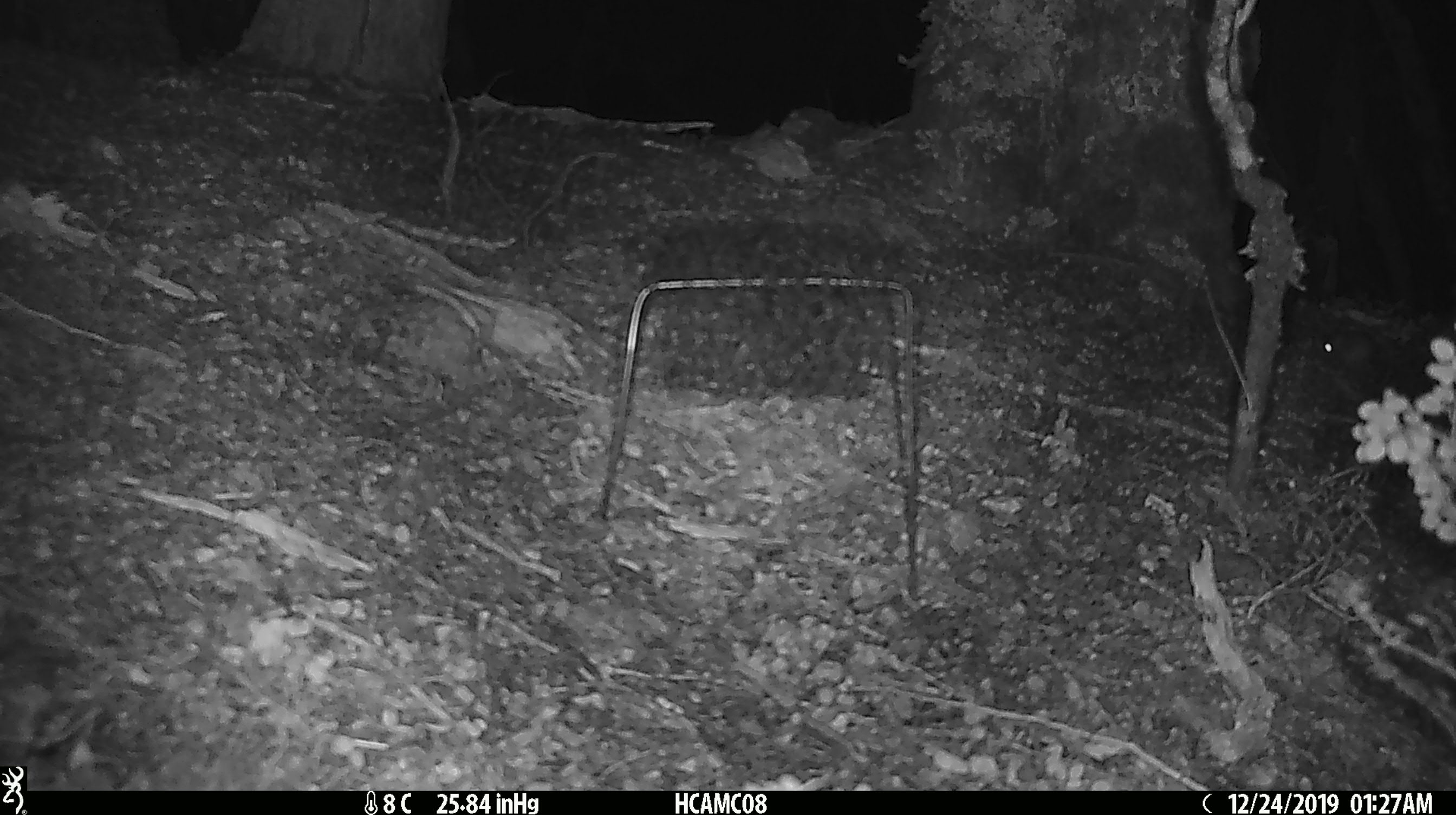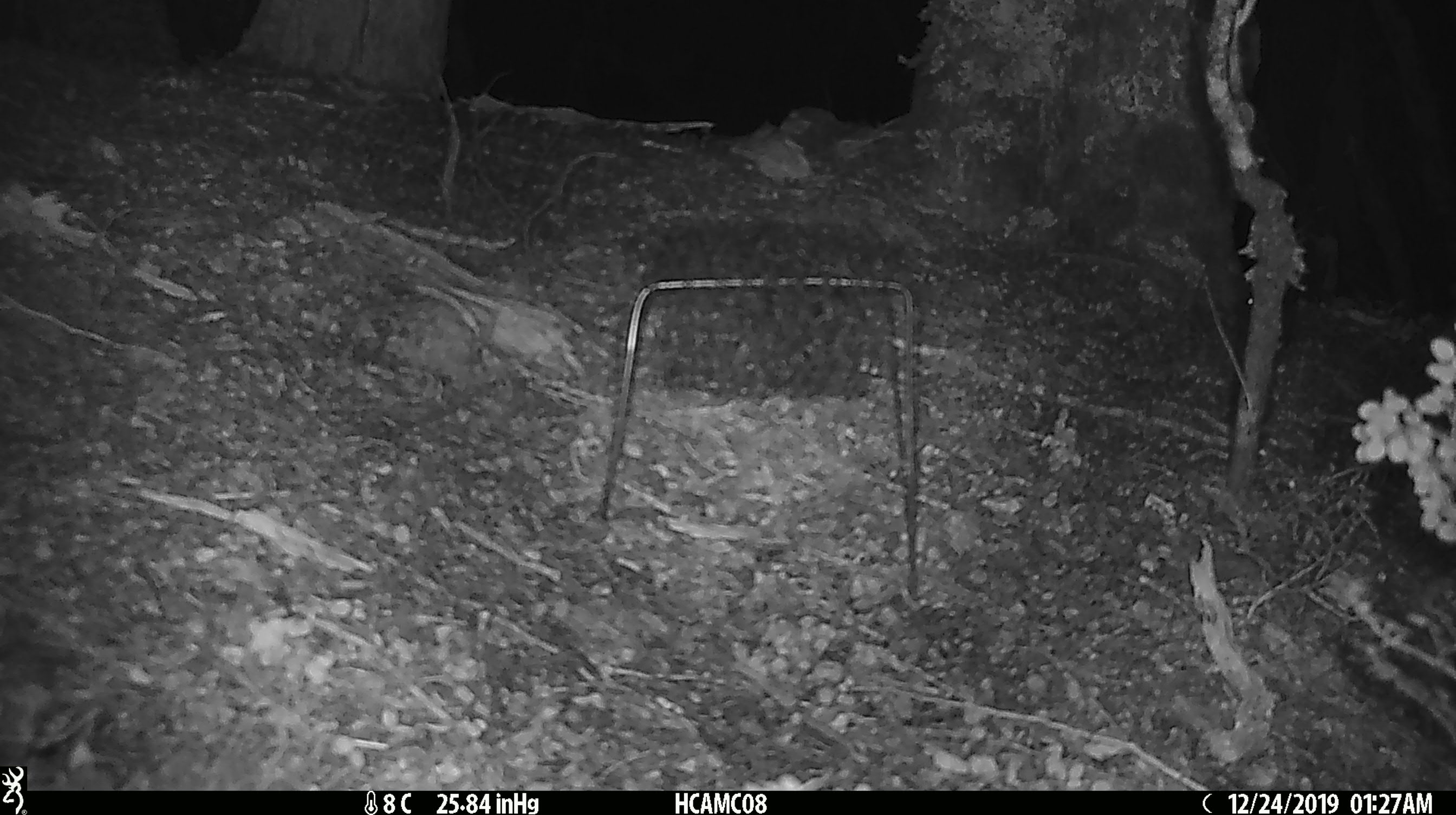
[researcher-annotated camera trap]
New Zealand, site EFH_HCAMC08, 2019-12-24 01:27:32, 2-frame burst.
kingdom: Animalia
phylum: Chordata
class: Mammalia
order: Rodentia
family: Muridae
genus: Mus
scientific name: Mus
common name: mouse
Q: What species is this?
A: Mouse (Mus).